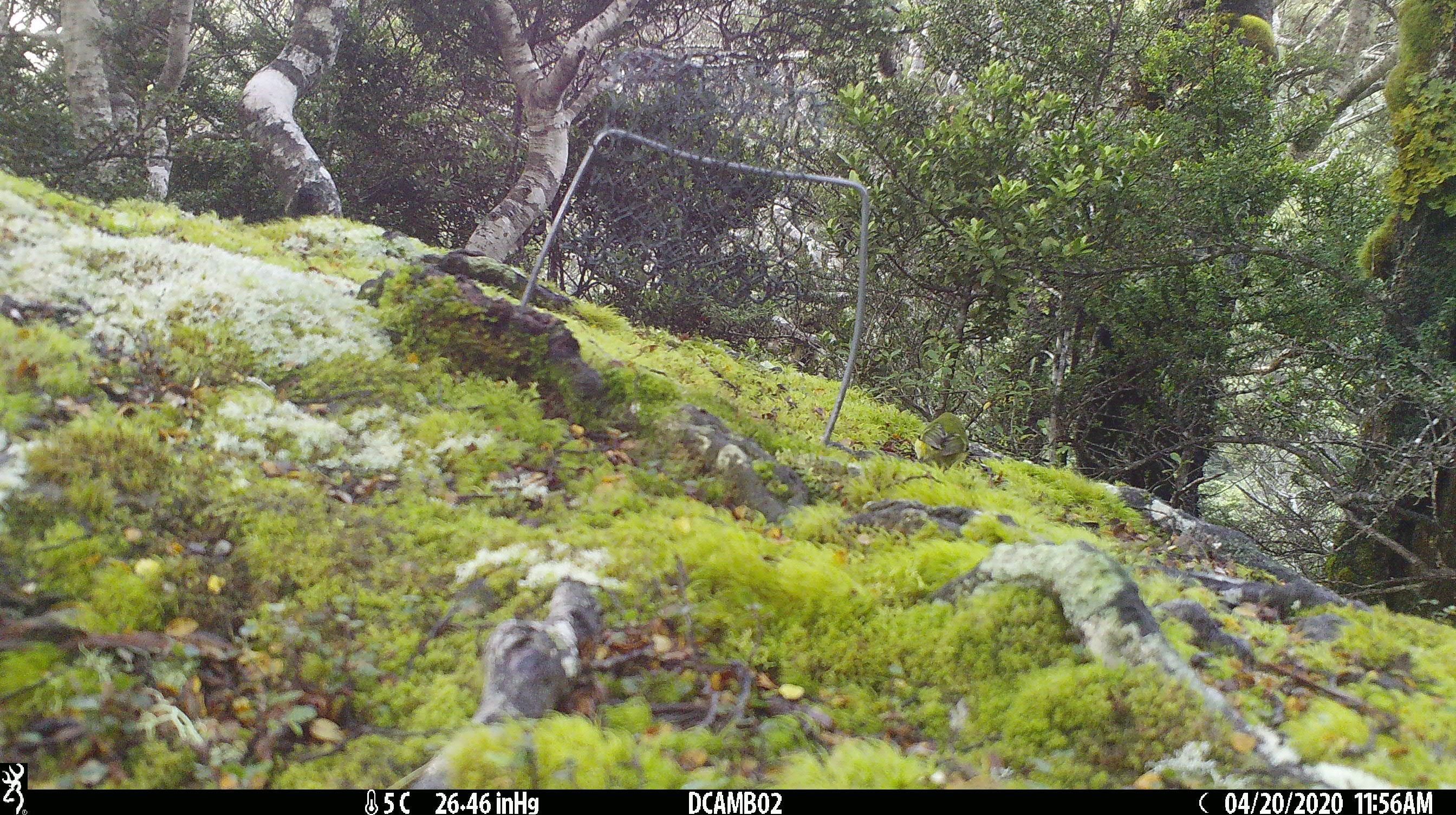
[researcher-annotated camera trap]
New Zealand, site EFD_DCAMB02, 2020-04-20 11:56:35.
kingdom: Animalia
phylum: Chordata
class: Aves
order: Passeriformes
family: Acanthisittidae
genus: Acanthisitta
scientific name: Acanthisitta chloris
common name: rifleman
Rifleman (Acanthisitta chloris).